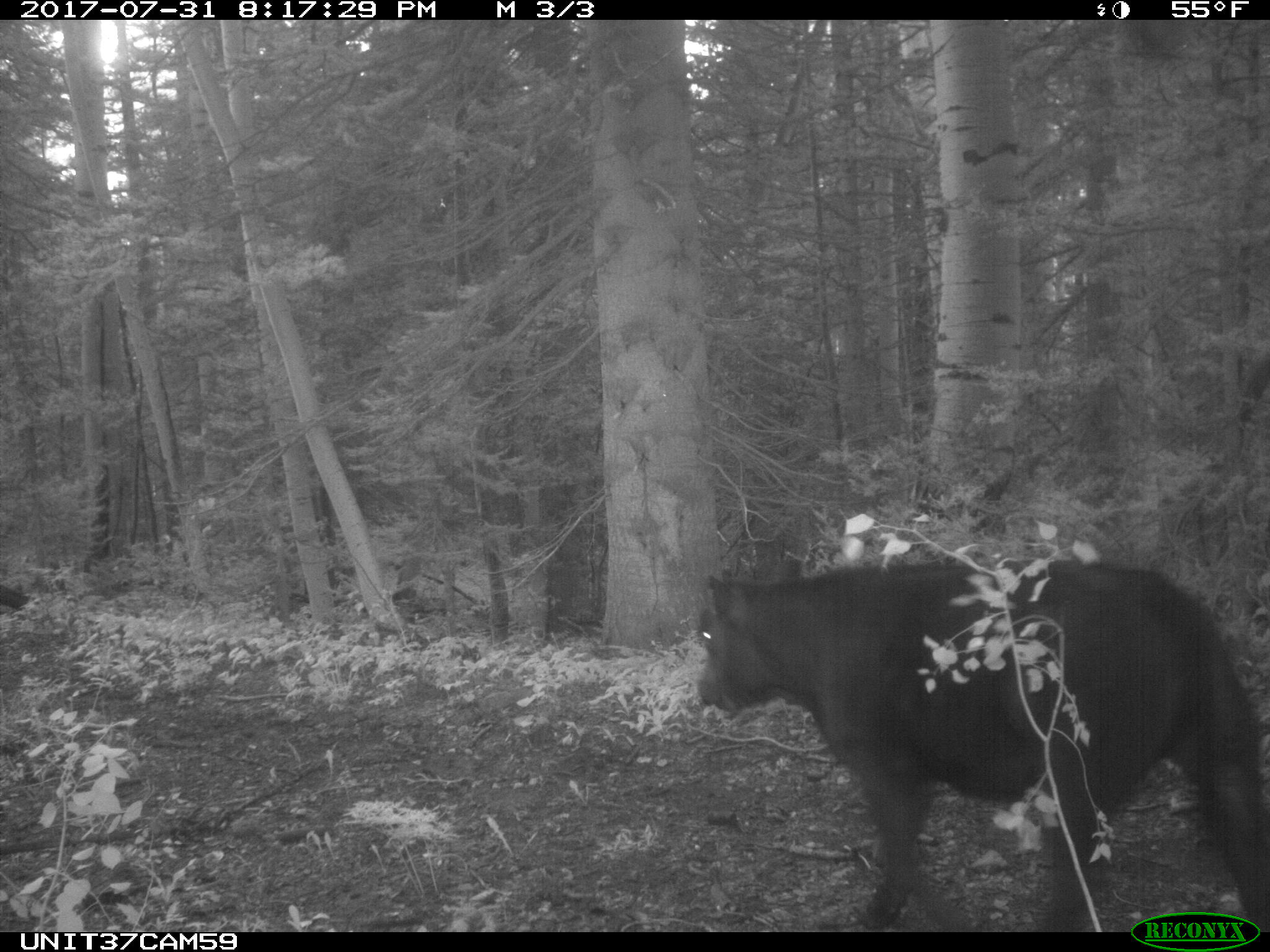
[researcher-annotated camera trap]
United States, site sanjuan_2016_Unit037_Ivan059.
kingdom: Animalia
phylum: Chordata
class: Mammalia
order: Artiodactyla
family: Bovidae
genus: Bos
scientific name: Bos taurus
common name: domestic cow